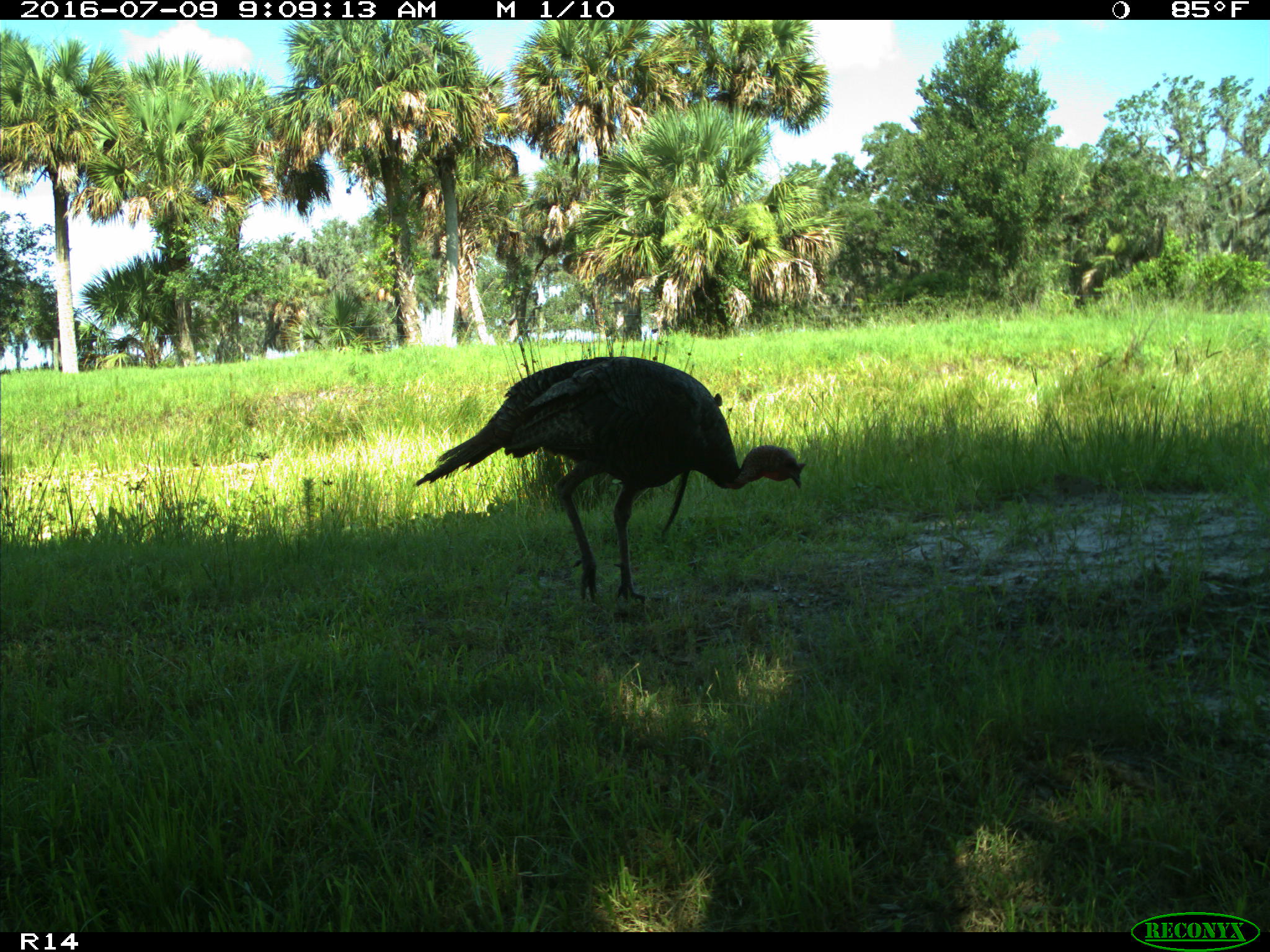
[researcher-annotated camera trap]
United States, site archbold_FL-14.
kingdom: Animalia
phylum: Chordata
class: Aves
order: Galliformes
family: Phasianidae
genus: Meleagris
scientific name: Meleagris gallopavo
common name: wild turkey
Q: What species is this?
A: Meleagris gallopavo (wild turkey).